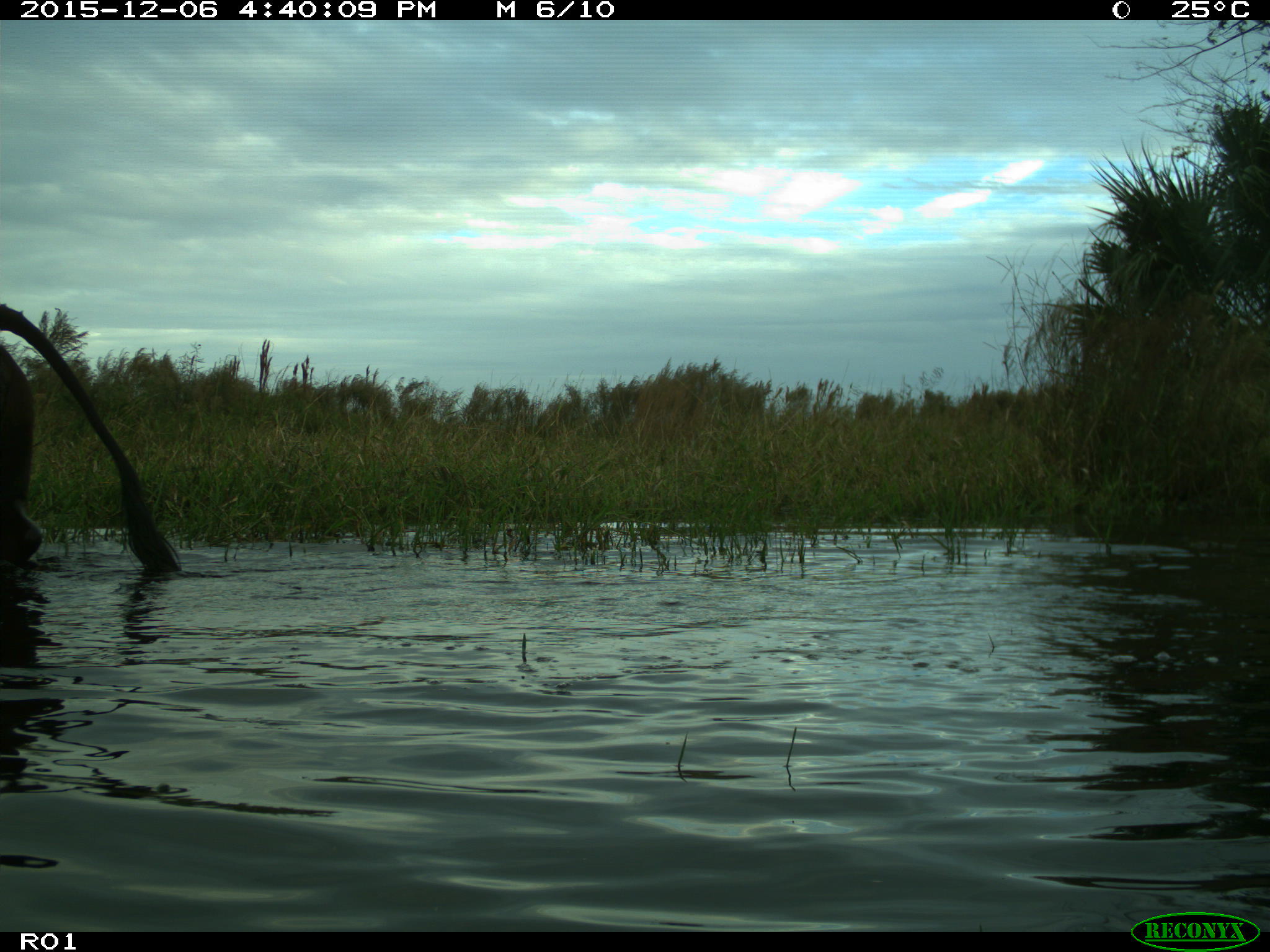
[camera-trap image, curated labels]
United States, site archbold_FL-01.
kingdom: Animalia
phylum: Chordata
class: Mammalia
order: Artiodactyla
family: Bovidae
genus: Bos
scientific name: Bos taurus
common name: domestic cow